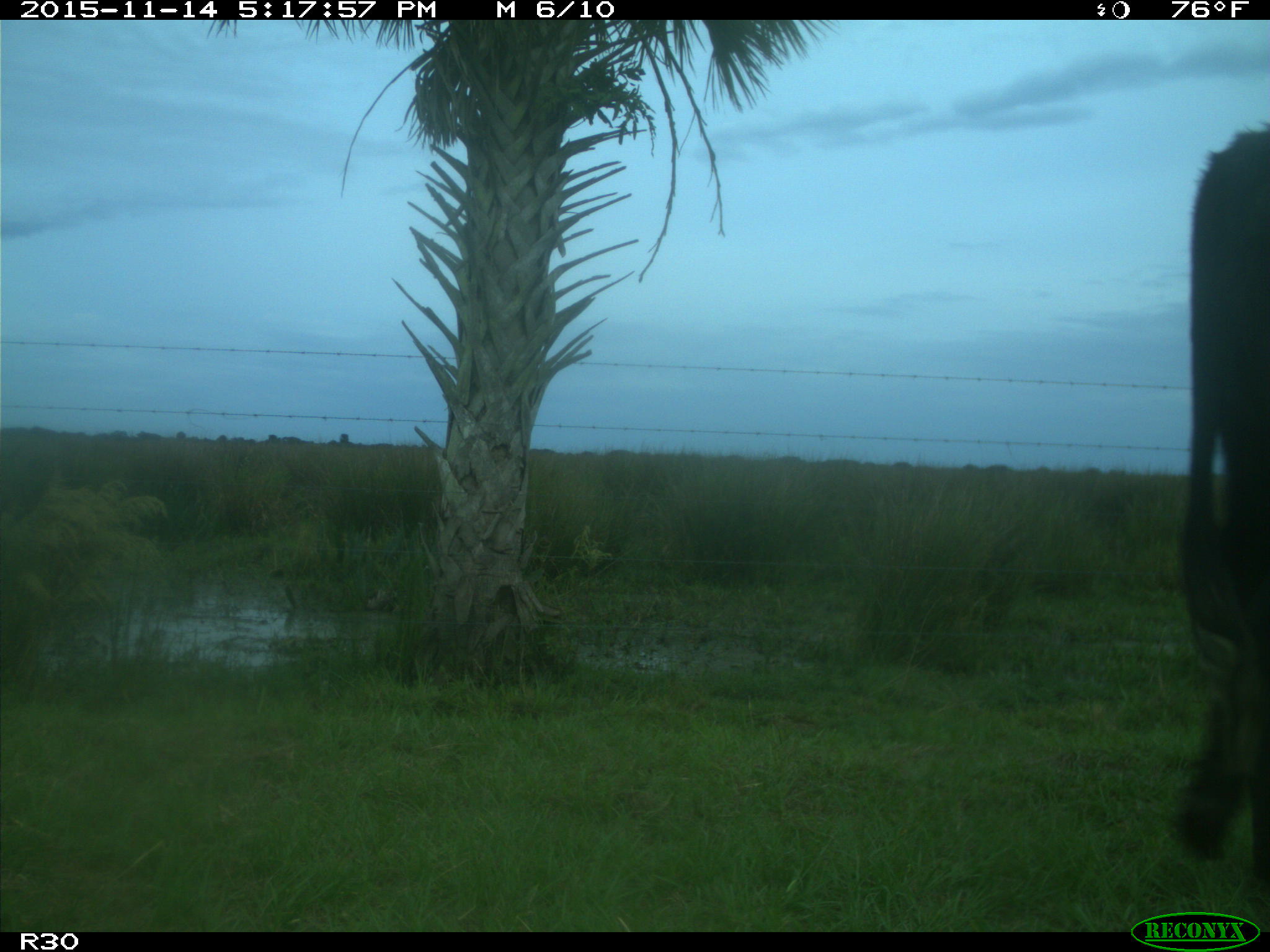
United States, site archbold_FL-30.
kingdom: Animalia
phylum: Chordata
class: Mammalia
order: Artiodactyla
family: Bovidae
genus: Bos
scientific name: Bos taurus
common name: domestic cow